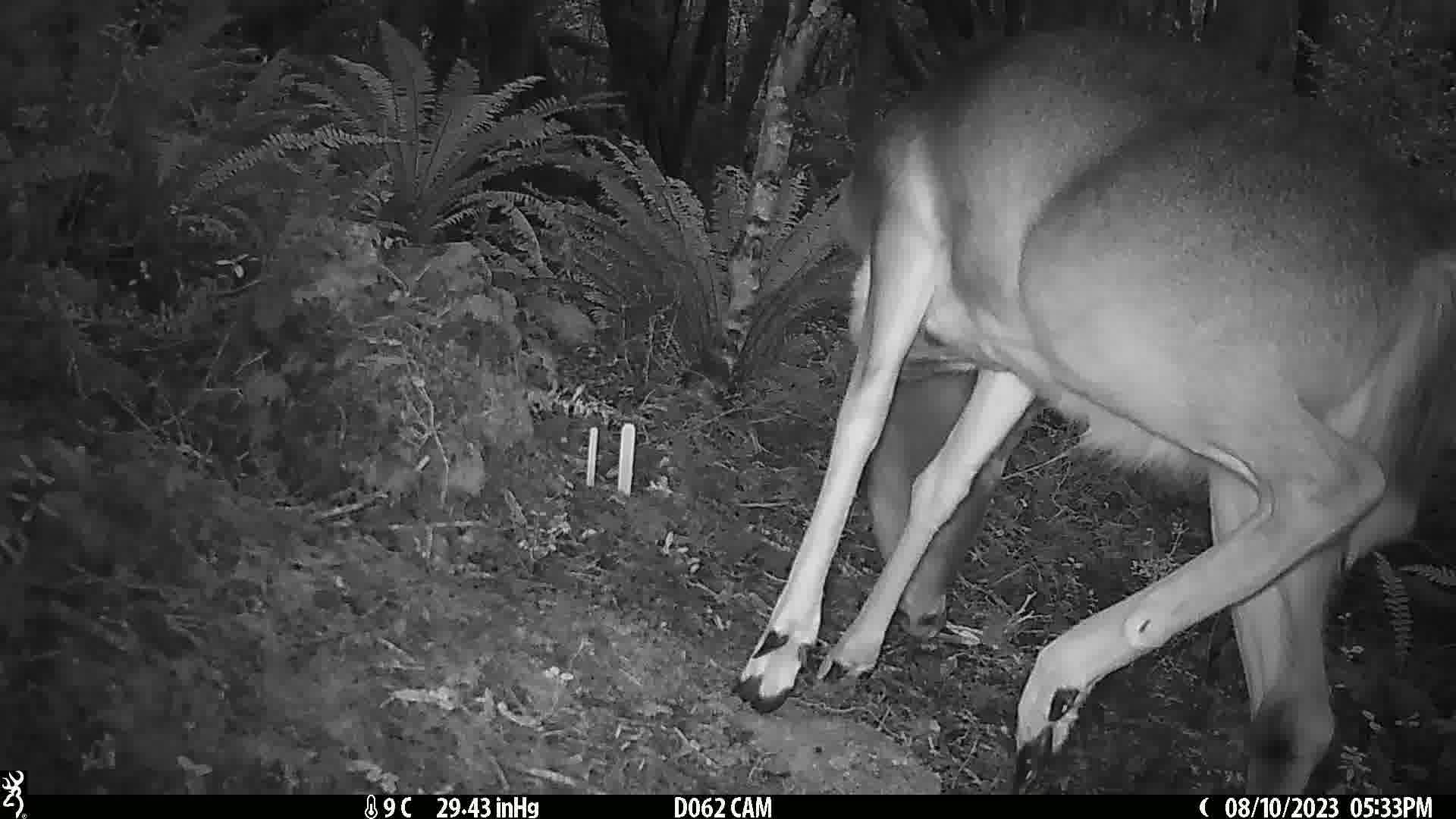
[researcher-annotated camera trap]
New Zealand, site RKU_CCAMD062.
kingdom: Animalia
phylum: Chordata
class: Mammalia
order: Artiodactyla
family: Cervidae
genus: Odocoileus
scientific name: Odocoileus virginianus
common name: white-tailed deer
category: white tailed deer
White tailed deer (white-tailed deer) (Odocoileus virginianus).